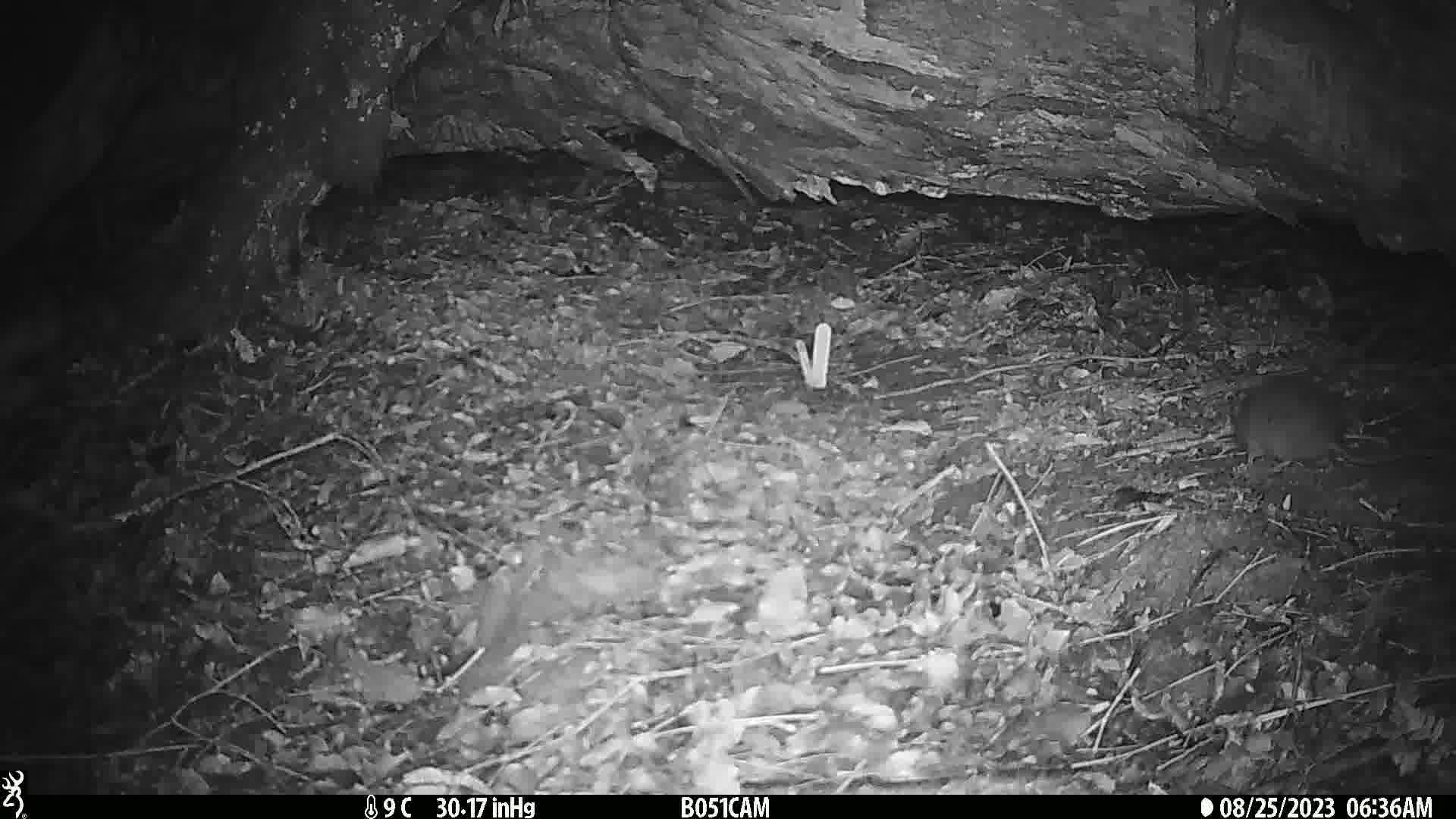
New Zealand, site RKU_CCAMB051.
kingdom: Animalia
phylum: Chordata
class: Mammalia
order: Rodentia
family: Muridae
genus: Rattus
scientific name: Rattus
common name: rat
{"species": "rat (Rattus)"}